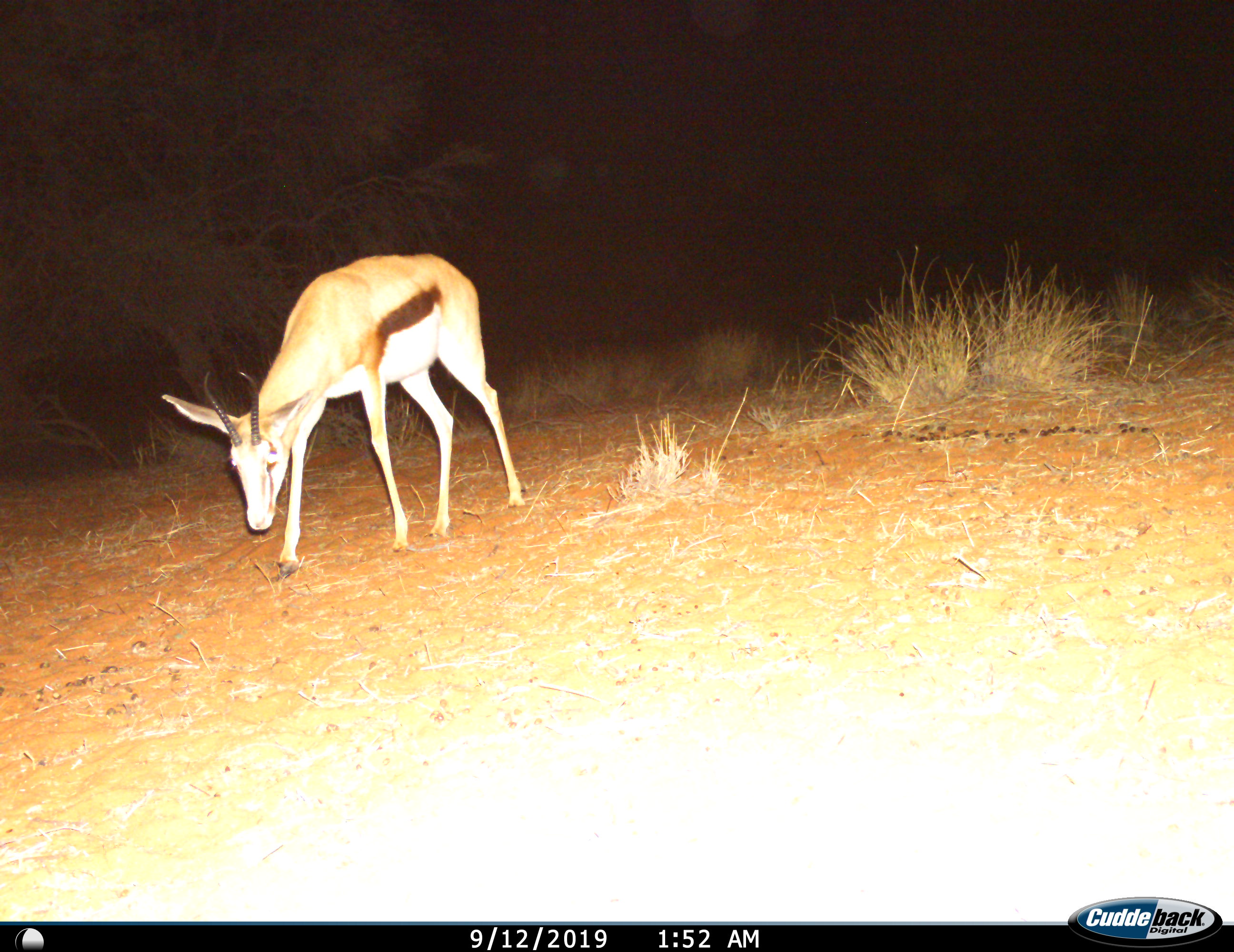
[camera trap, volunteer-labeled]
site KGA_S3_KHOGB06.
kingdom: Animalia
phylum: Chordata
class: Mammalia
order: Artiodactyla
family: Bovidae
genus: Antidorcas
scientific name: Antidorcas marsupialis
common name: springbok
Springbok (Antidorcas marsupialis), count 1. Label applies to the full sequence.